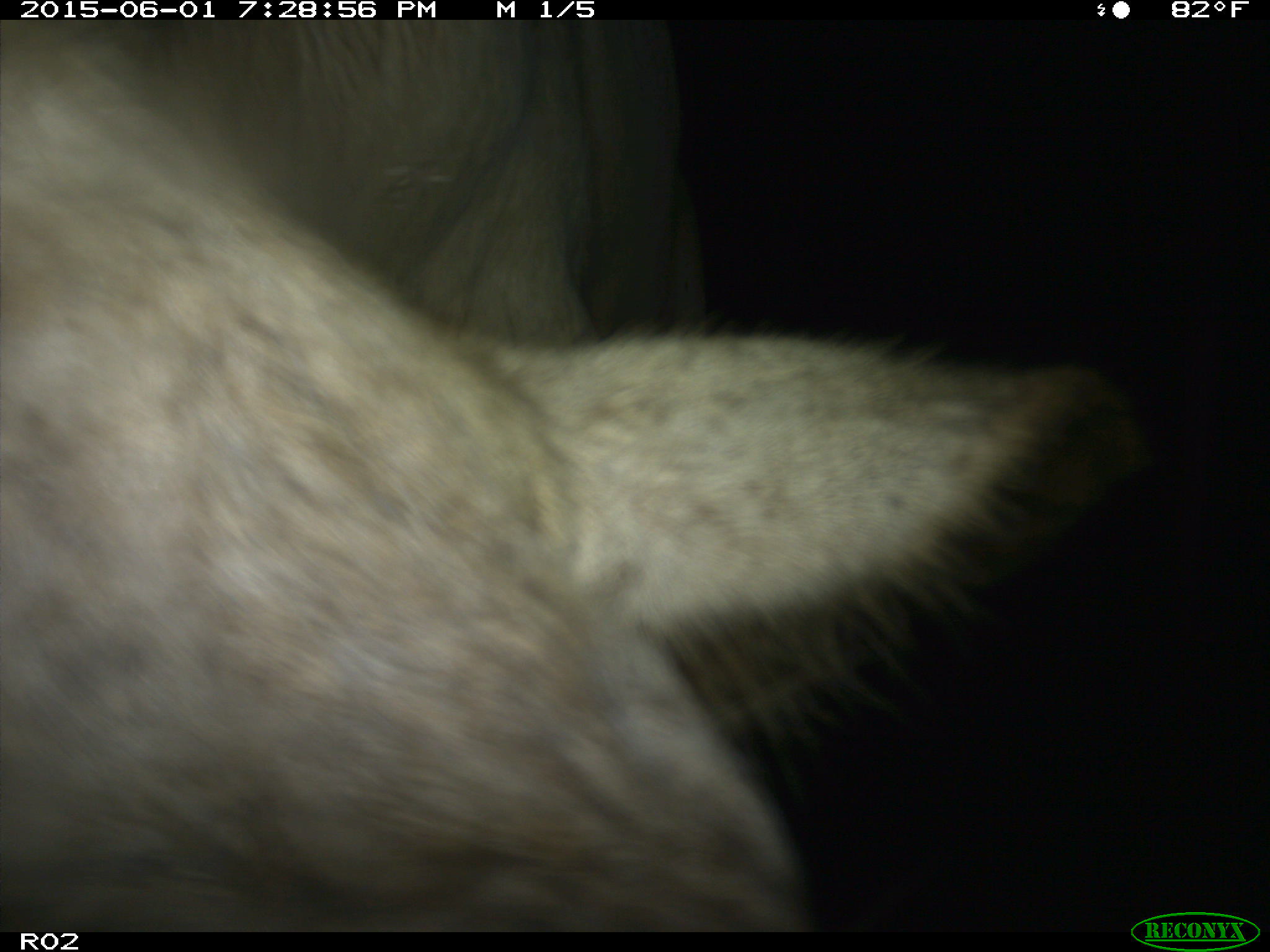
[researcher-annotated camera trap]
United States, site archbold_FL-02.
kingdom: Animalia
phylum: Chordata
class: Mammalia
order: Artiodactyla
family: Bovidae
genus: Bos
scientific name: Bos taurus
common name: domestic cow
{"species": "Bos taurus (domestic cow)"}